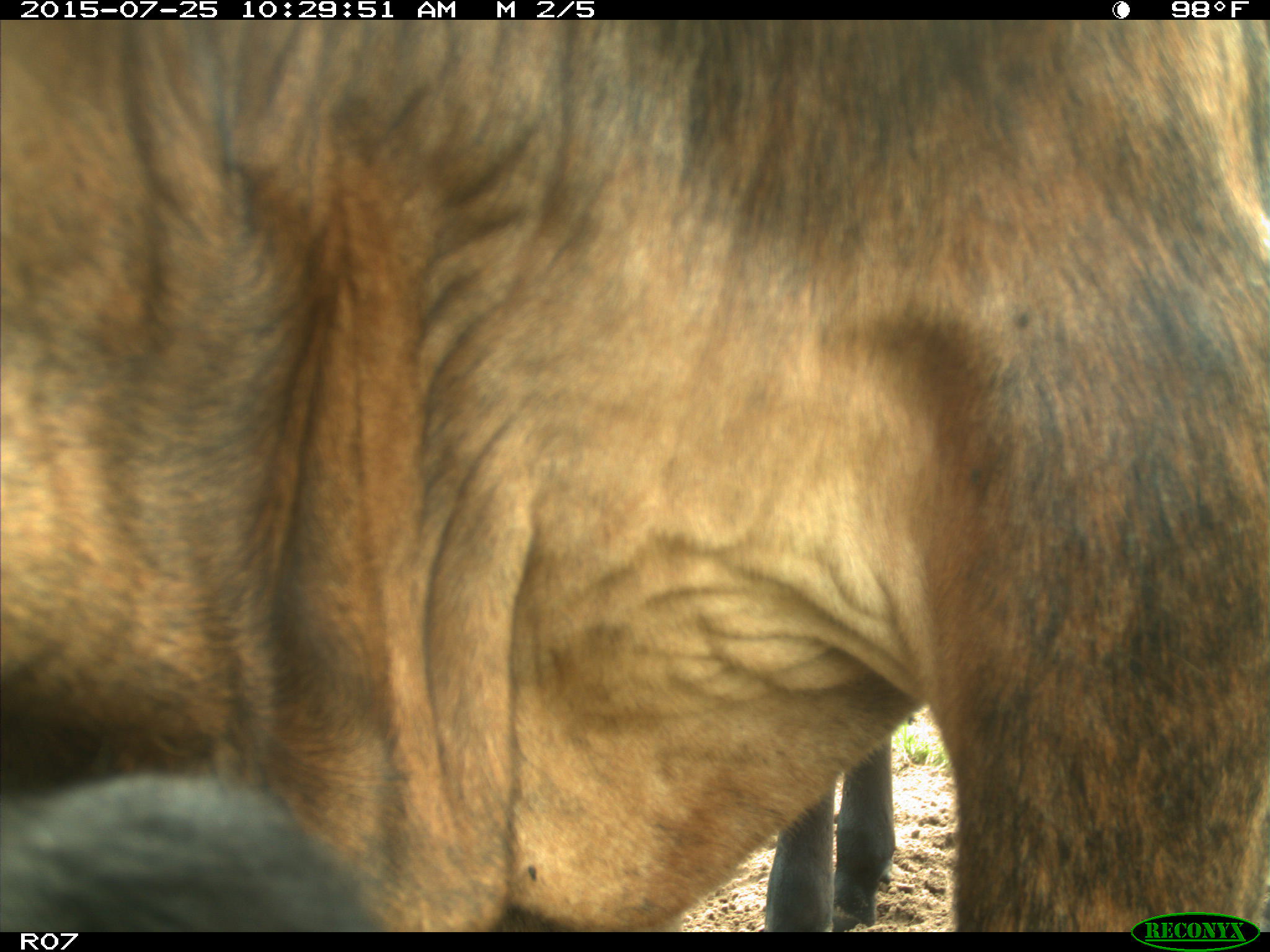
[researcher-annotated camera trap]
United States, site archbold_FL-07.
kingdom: Animalia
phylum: Chordata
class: Mammalia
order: Artiodactyla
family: Bovidae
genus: Bos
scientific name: Bos taurus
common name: domestic cow